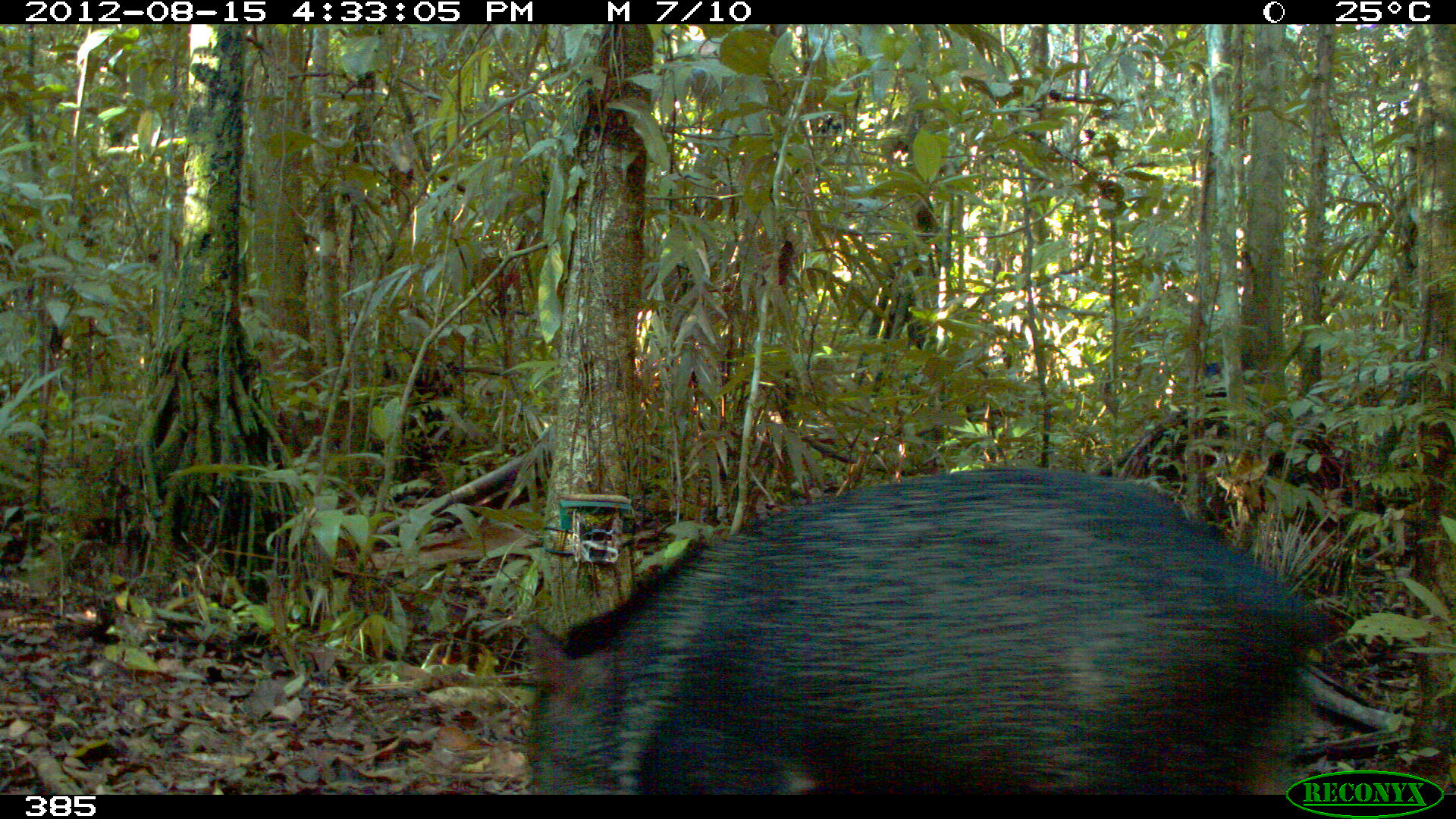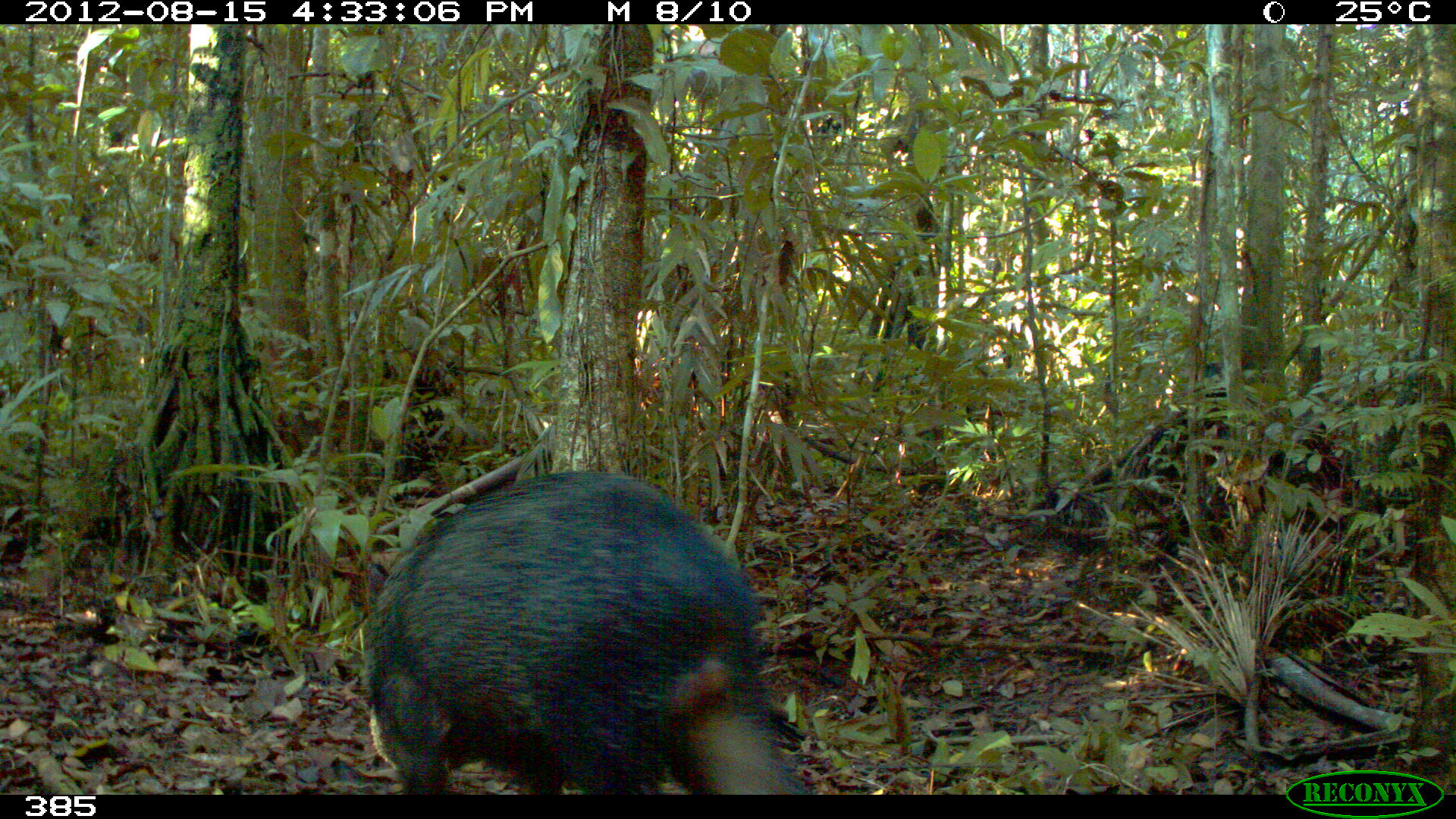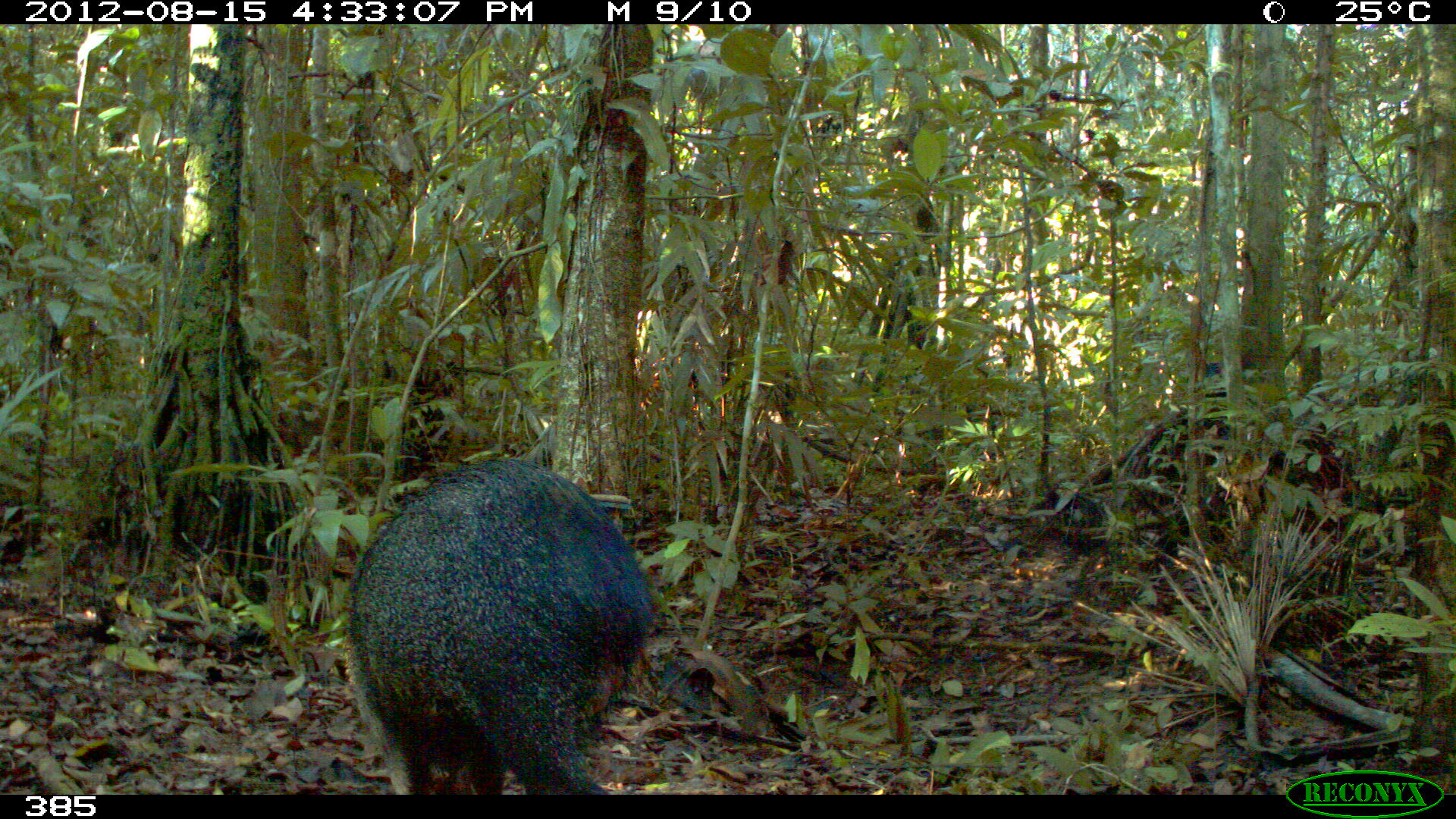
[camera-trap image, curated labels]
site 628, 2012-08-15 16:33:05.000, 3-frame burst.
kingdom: Animalia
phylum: Chordata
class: Mammalia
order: Artiodactyla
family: Tayassuidae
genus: Pecari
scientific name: Pecari tajacu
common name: collared peccary